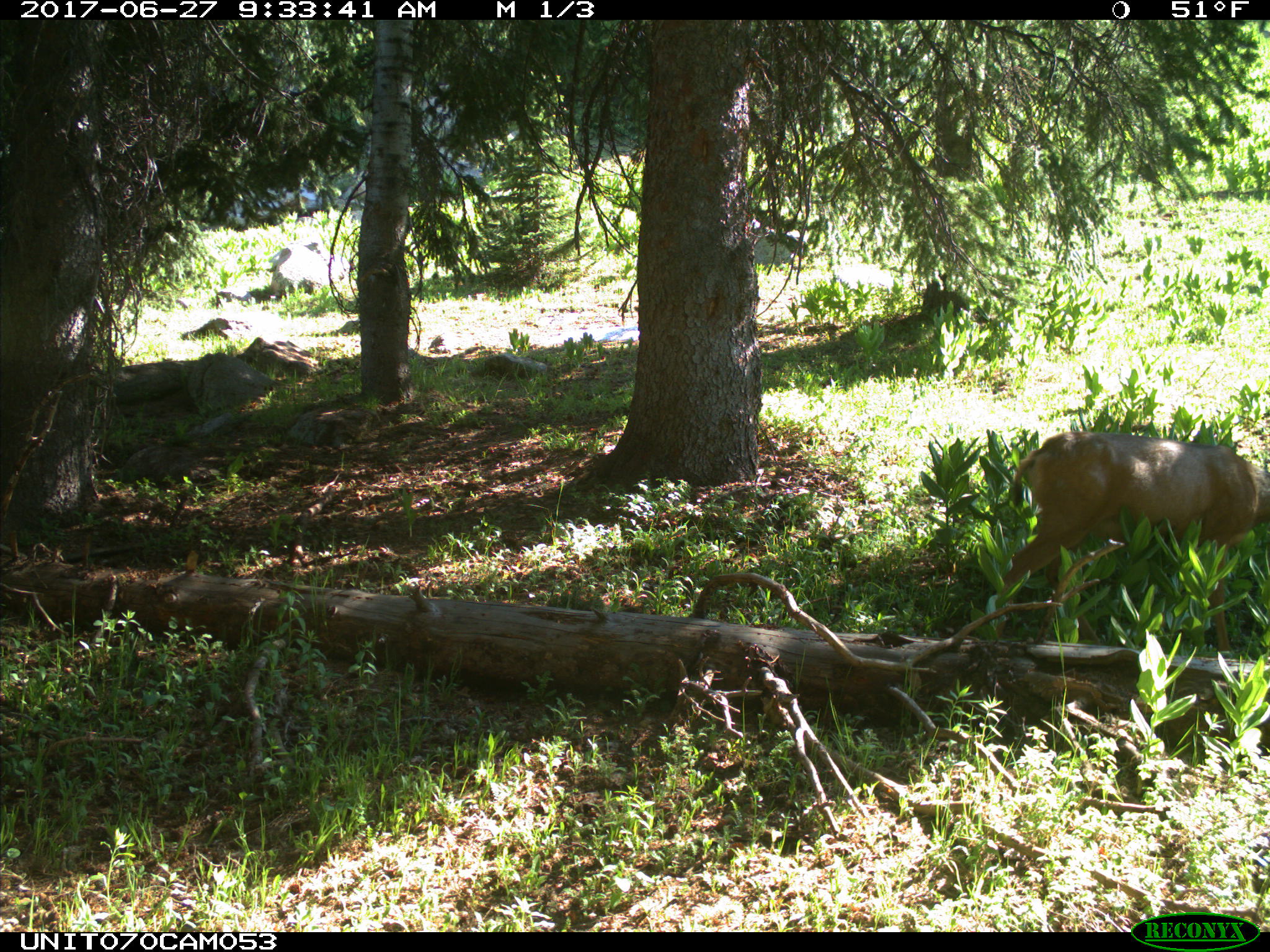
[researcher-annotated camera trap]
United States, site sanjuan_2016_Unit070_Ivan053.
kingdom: Animalia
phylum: Chordata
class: Mammalia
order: Artiodactyla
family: Cervidae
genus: Odocoileus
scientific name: Odocoileus hemionus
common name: mule deer